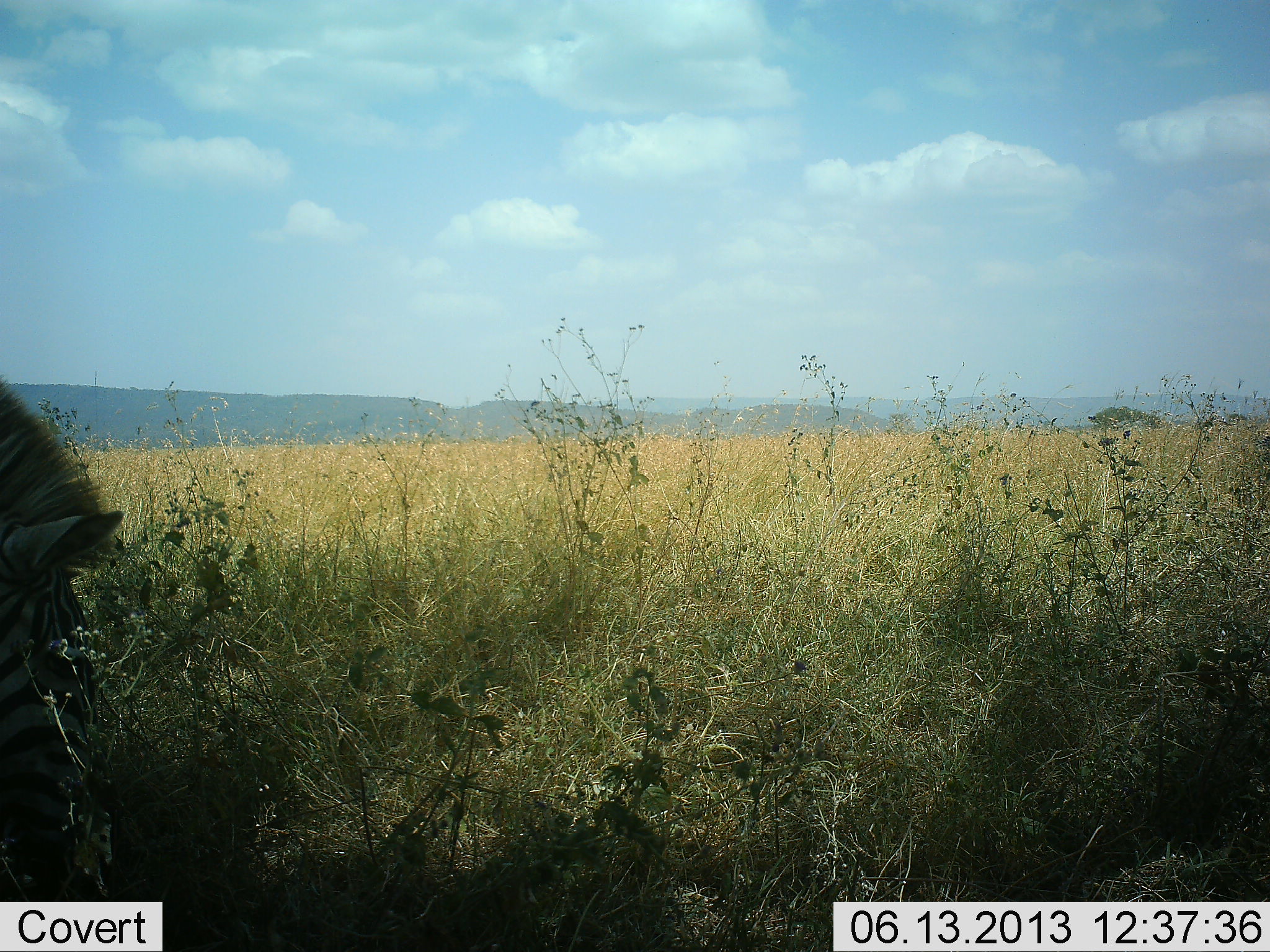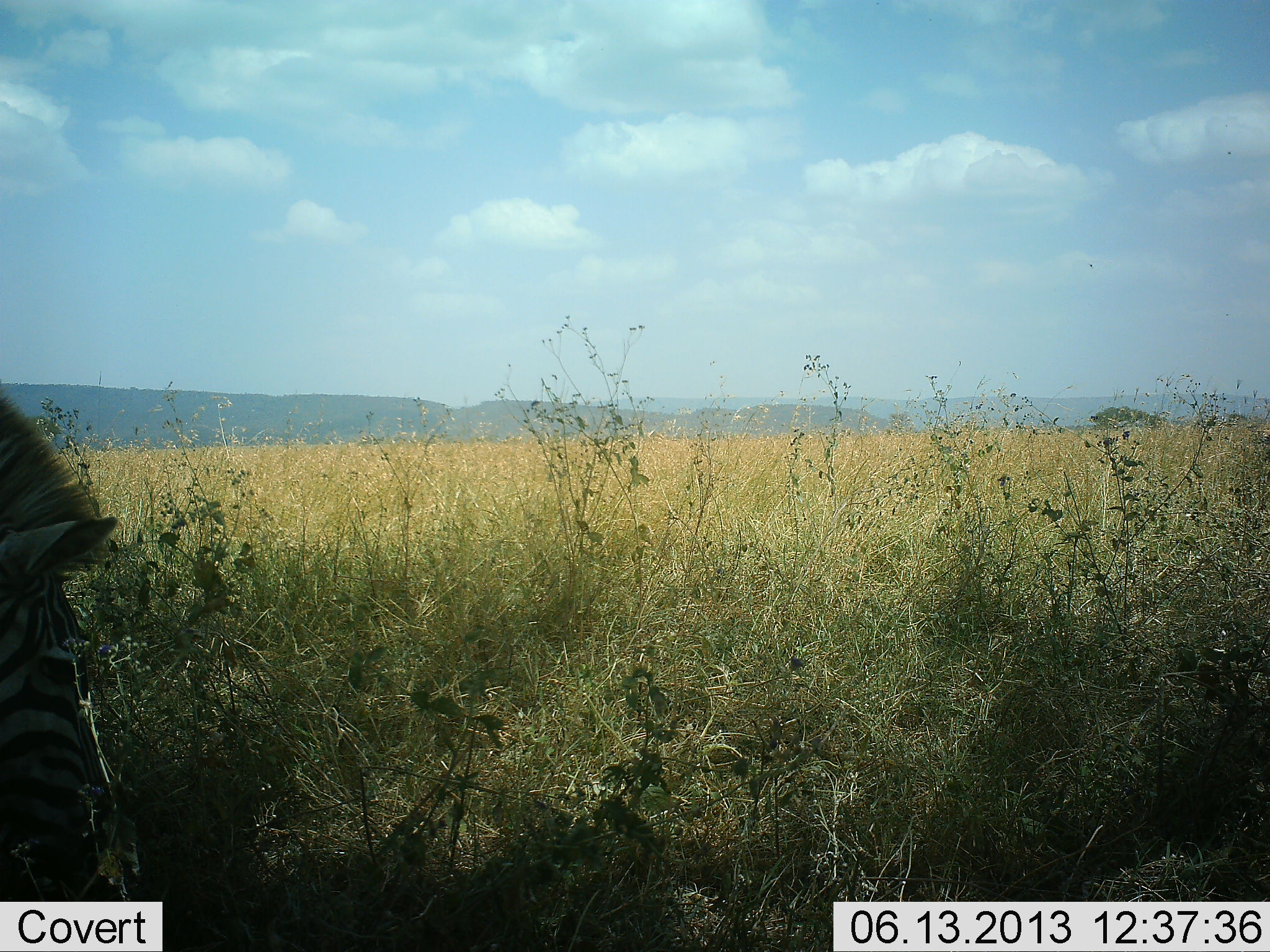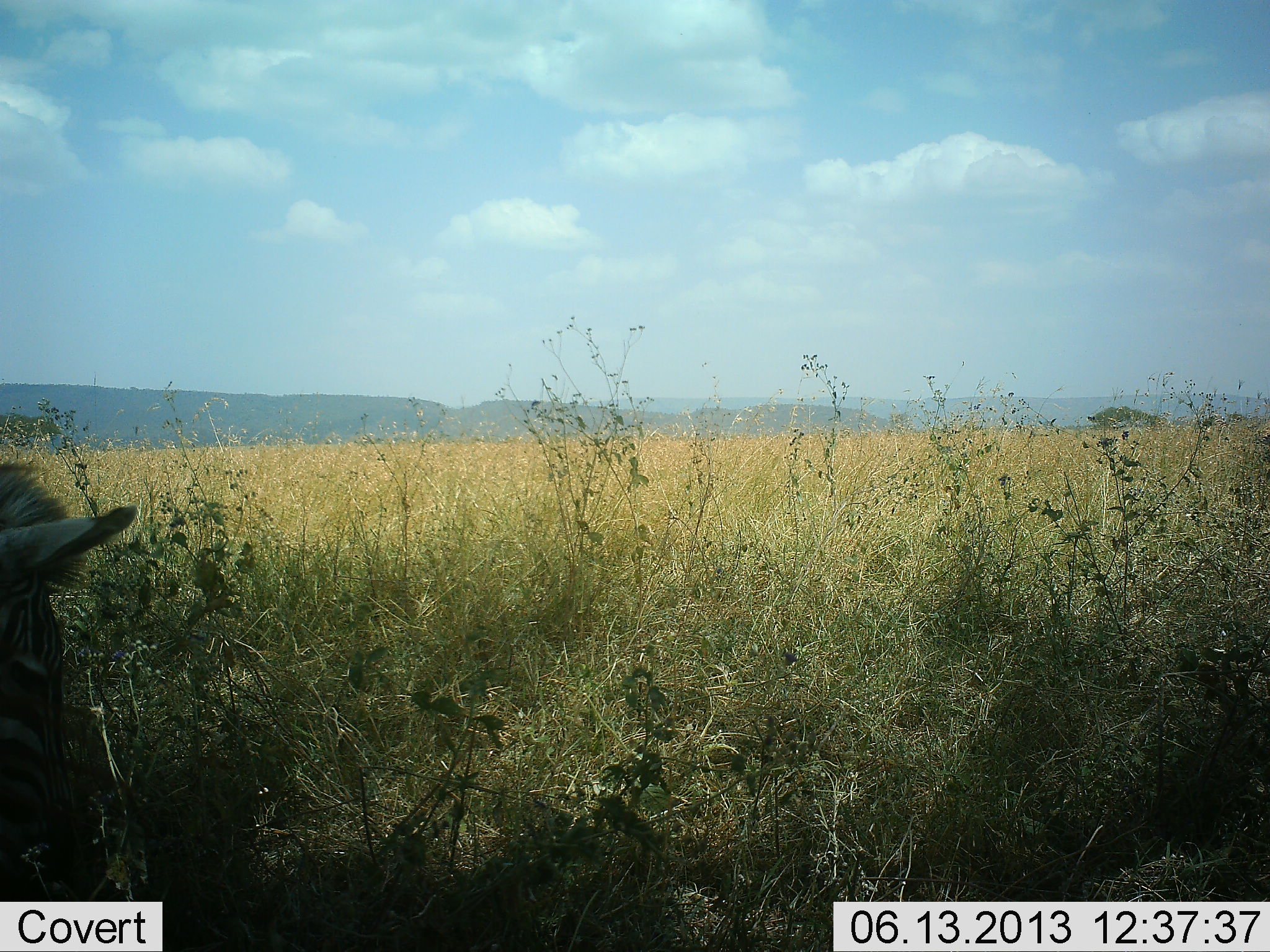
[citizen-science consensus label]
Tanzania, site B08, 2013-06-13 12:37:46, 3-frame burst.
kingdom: Animalia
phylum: Chordata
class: Mammalia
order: Perissodactyla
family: Equidae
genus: Equus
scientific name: Equus quagga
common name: plains zebra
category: zebra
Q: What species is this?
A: Zebra (plains zebra) (Equus quagga).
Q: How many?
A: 1.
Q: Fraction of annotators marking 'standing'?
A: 23%.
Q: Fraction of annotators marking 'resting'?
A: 0%.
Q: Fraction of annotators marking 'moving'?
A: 0%.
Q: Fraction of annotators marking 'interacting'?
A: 0%.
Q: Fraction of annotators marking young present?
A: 0%.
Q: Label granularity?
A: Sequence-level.